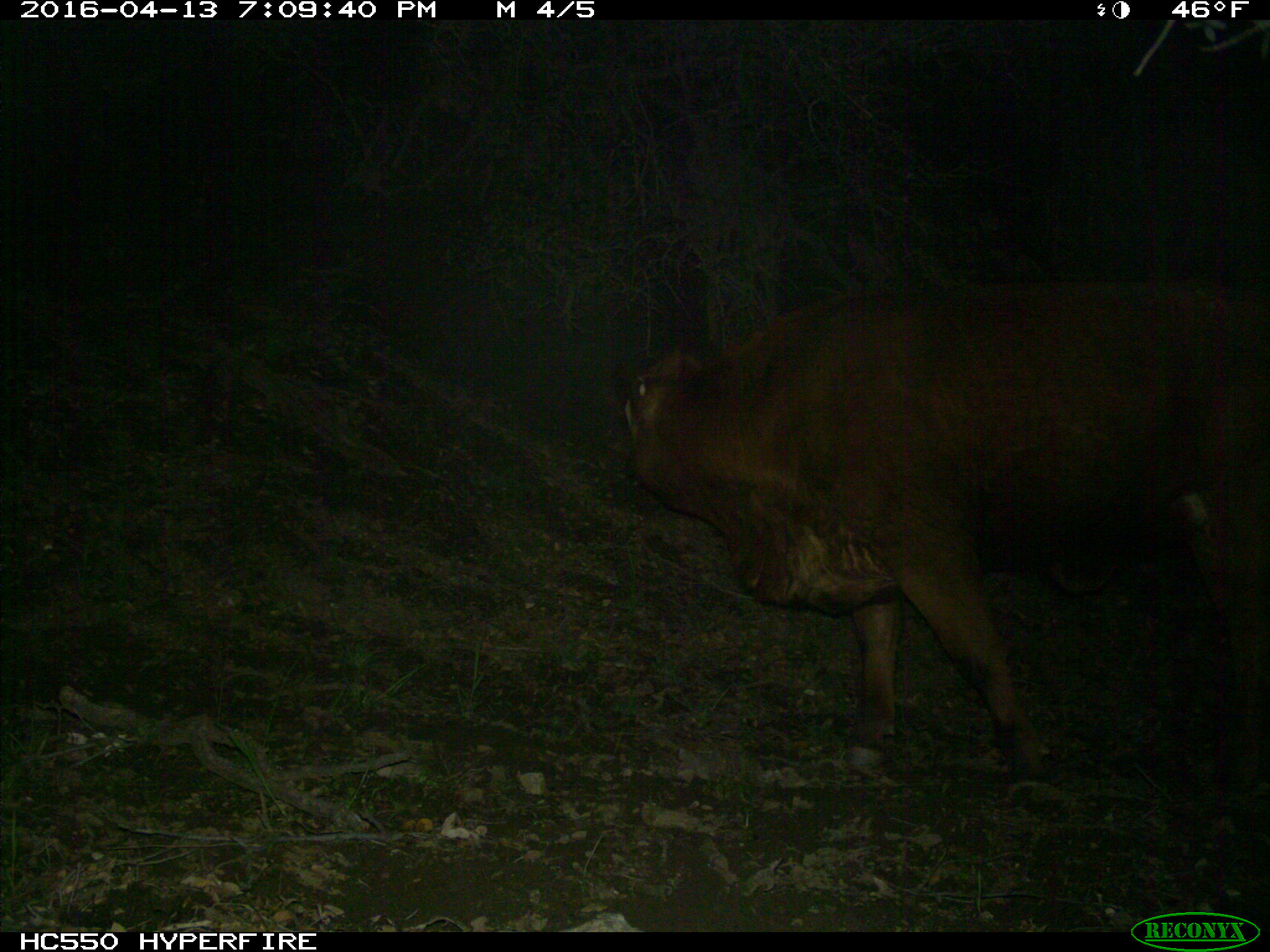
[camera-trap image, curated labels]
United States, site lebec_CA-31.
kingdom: Animalia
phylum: Chordata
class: Mammalia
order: Artiodactyla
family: Bovidae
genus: Bos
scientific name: Bos taurus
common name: domestic cow